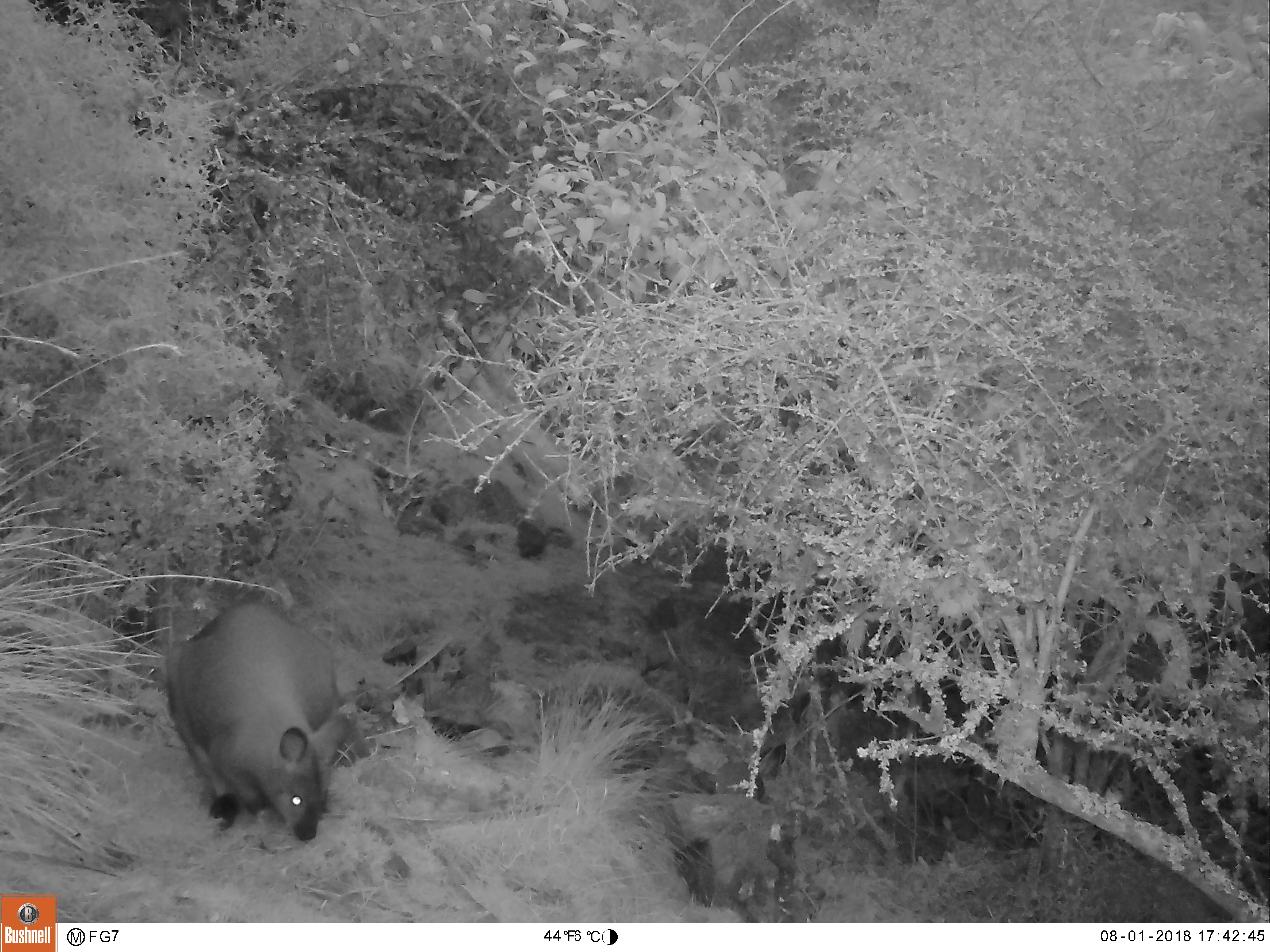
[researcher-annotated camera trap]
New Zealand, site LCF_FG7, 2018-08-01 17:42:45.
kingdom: Animalia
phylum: Chordata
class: Mammalia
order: Diprotodontia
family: Macropodidae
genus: Notamacropus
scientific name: Notamacropus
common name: wallaby